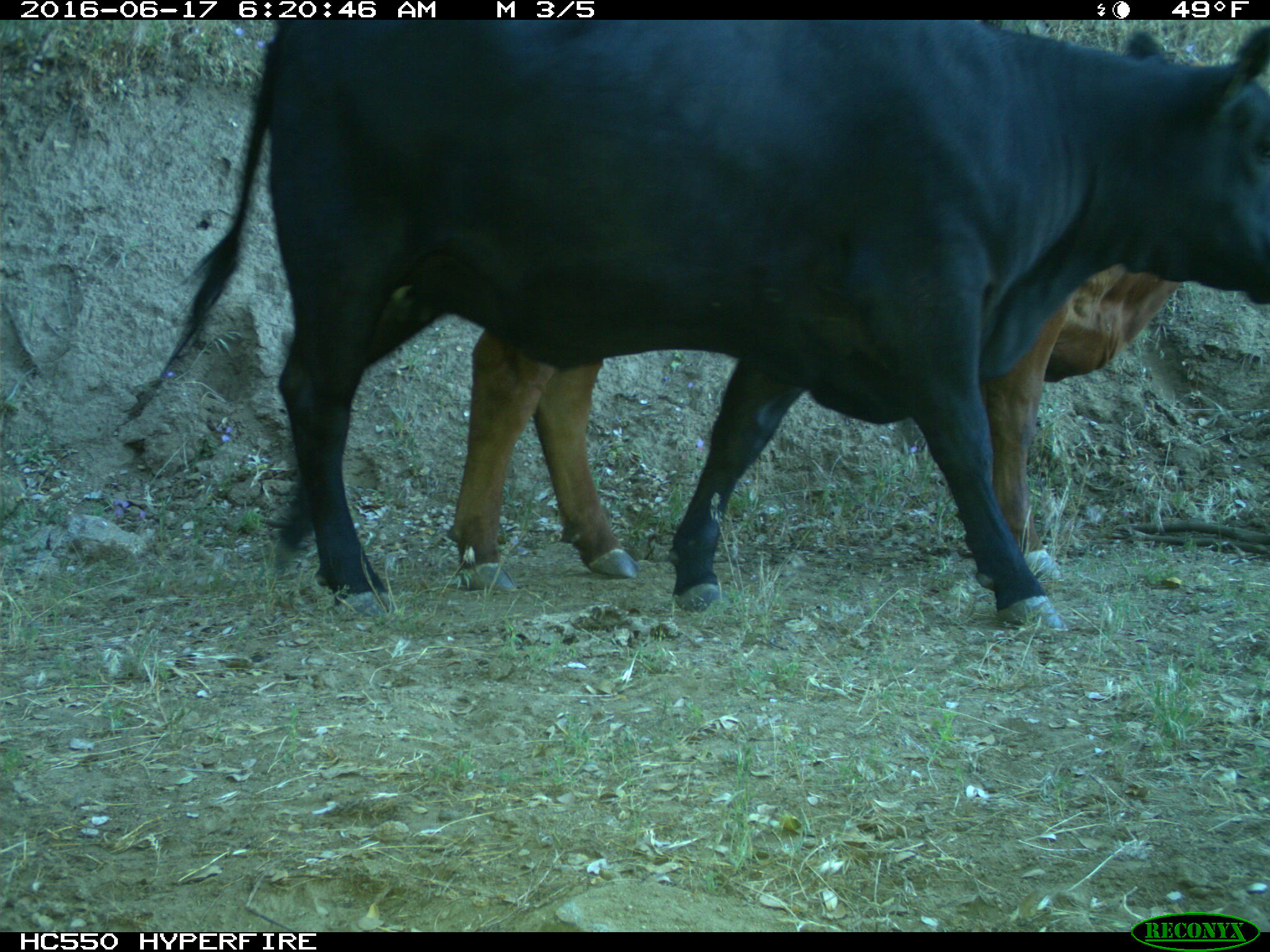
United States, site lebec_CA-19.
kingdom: Animalia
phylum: Chordata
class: Mammalia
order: Artiodactyla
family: Bovidae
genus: Bos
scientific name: Bos taurus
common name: domestic cow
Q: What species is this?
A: Bos taurus (domestic cow).